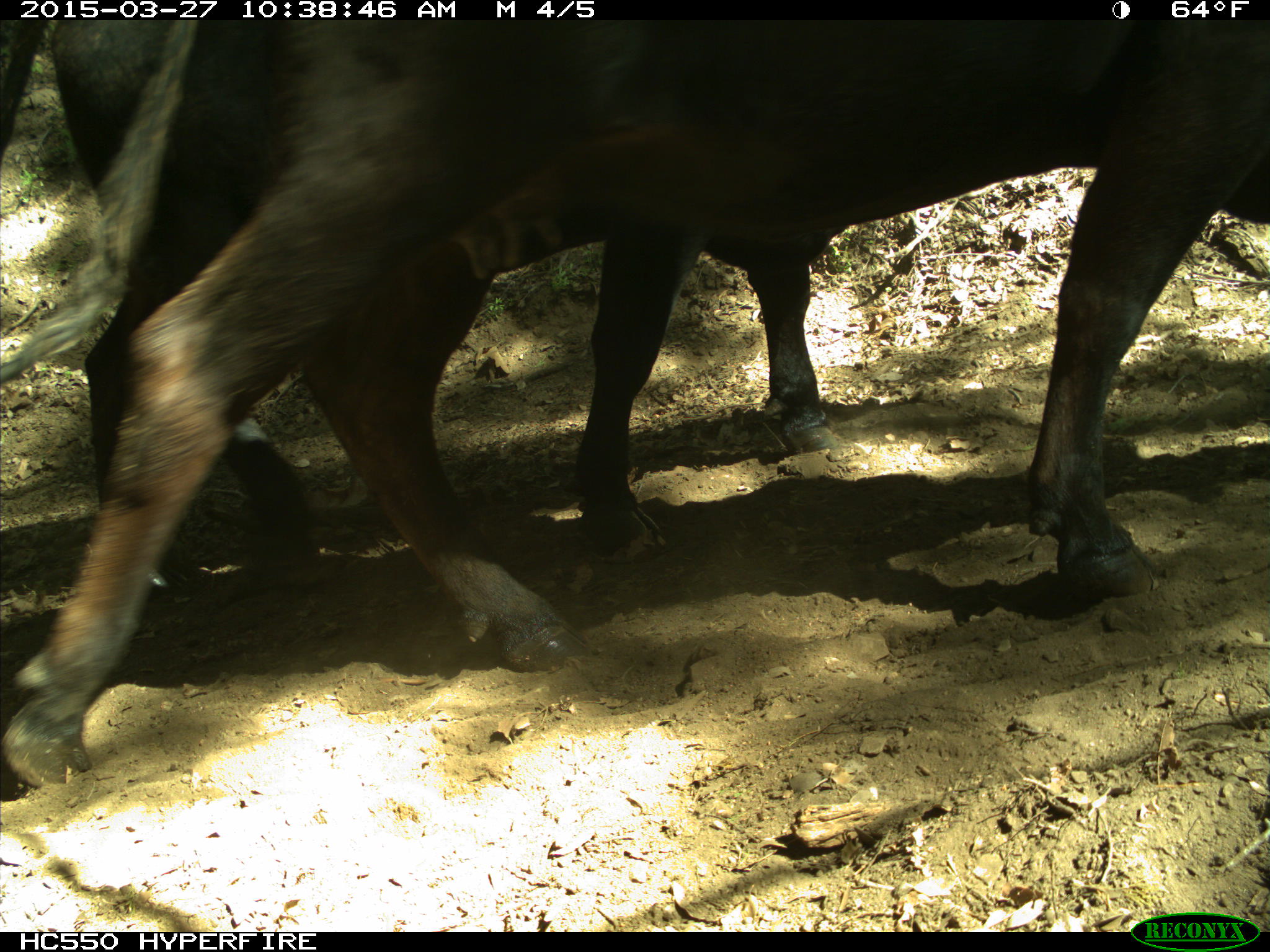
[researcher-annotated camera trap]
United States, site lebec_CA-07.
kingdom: Animalia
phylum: Chordata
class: Mammalia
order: Artiodactyla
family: Bovidae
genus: Bos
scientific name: Bos taurus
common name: domestic cow